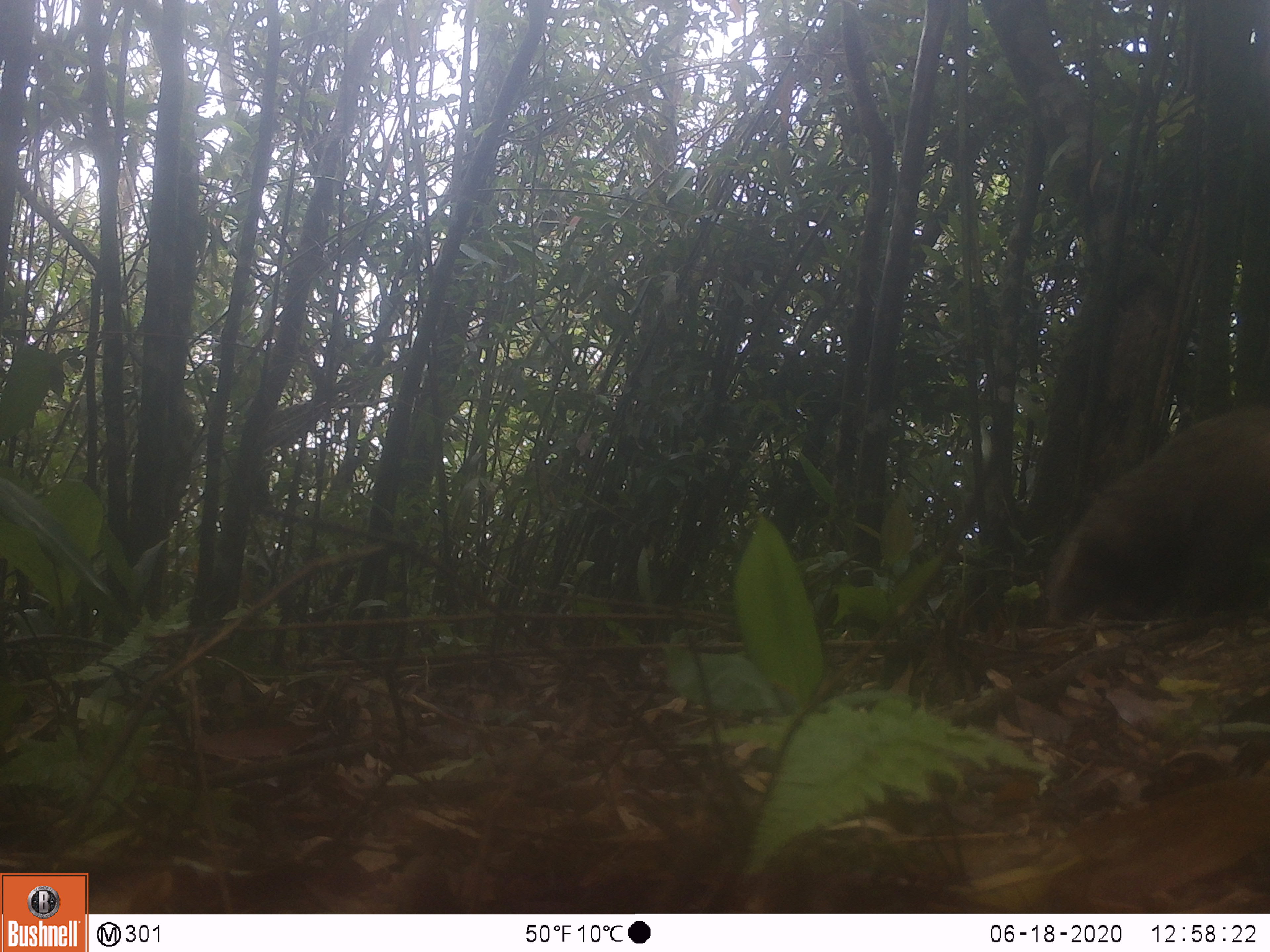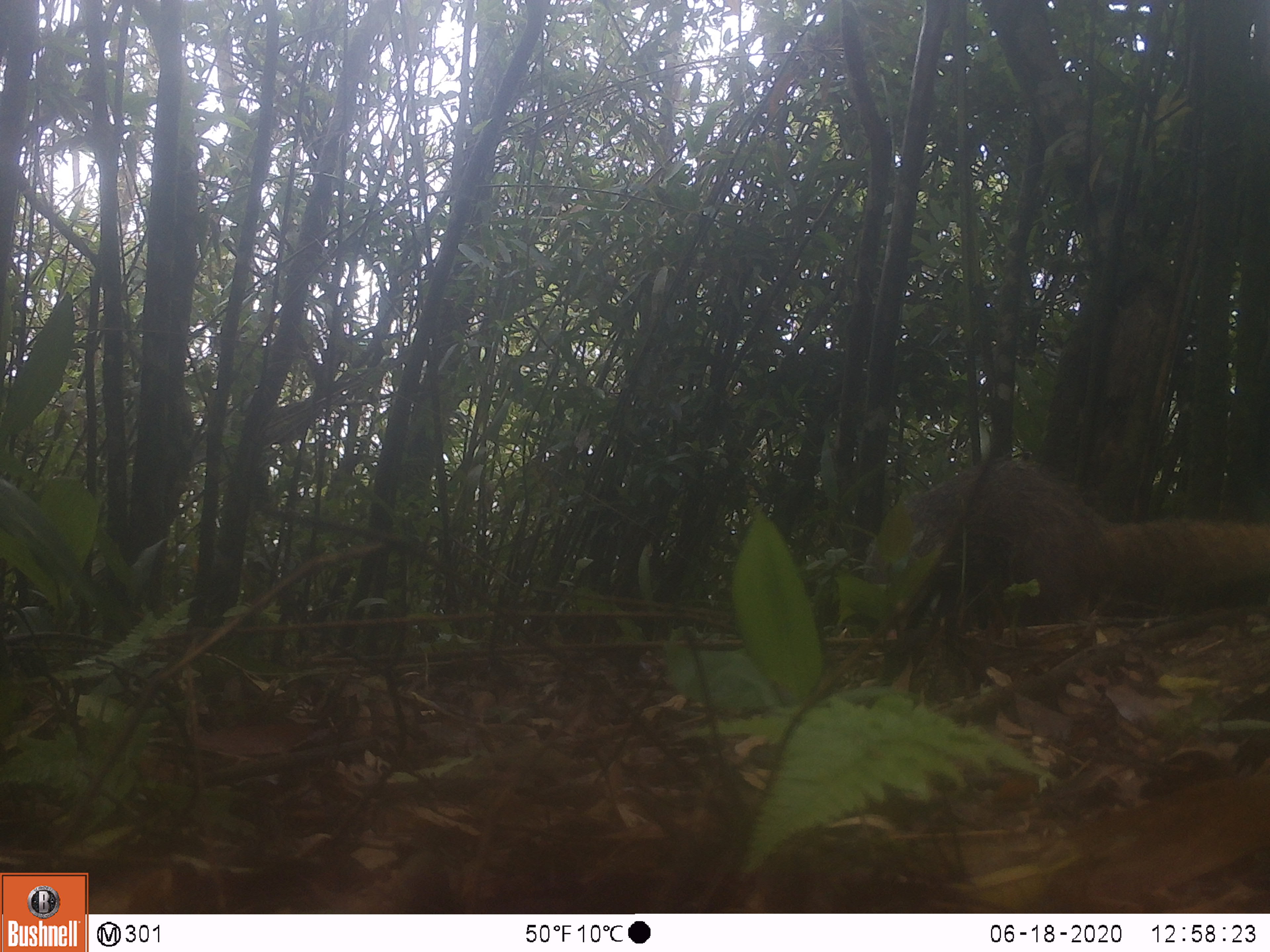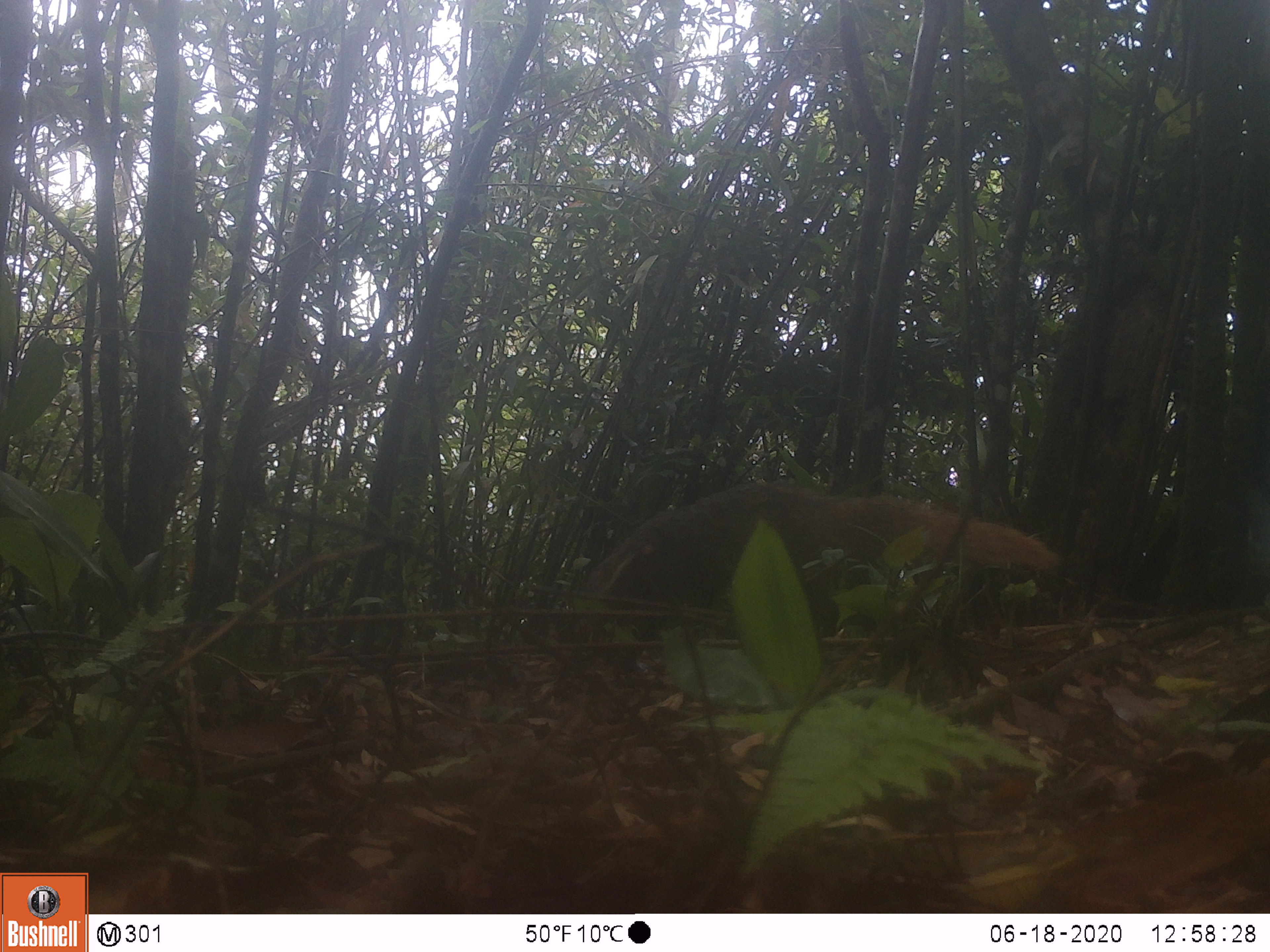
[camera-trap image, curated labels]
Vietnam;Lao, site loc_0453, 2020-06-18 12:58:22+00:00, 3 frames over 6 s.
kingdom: Animalia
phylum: Chordata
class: Mammalia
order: Carnivora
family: Herpestidae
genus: Urva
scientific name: Urva urva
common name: crab-eating mongoose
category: crab eating mongoose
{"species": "crab eating mongoose (crab-eating mongoose) (Urva urva)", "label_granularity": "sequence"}